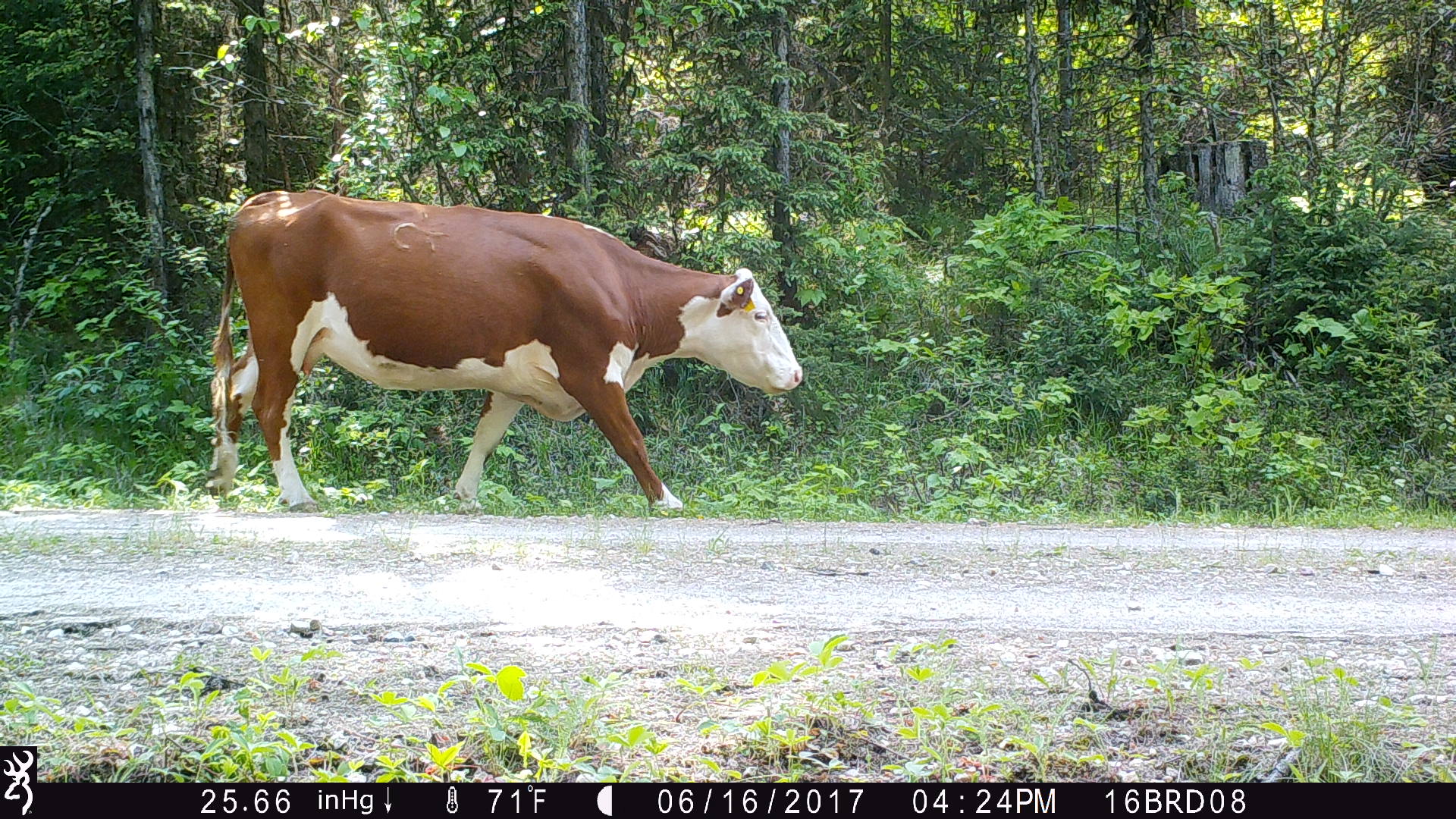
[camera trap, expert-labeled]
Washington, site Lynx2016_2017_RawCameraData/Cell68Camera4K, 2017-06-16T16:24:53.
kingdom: Animalia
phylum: Chordata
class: Mammalia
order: Artiodactyla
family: Bovidae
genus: Bos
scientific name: Bos taurus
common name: domestic cattle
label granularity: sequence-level